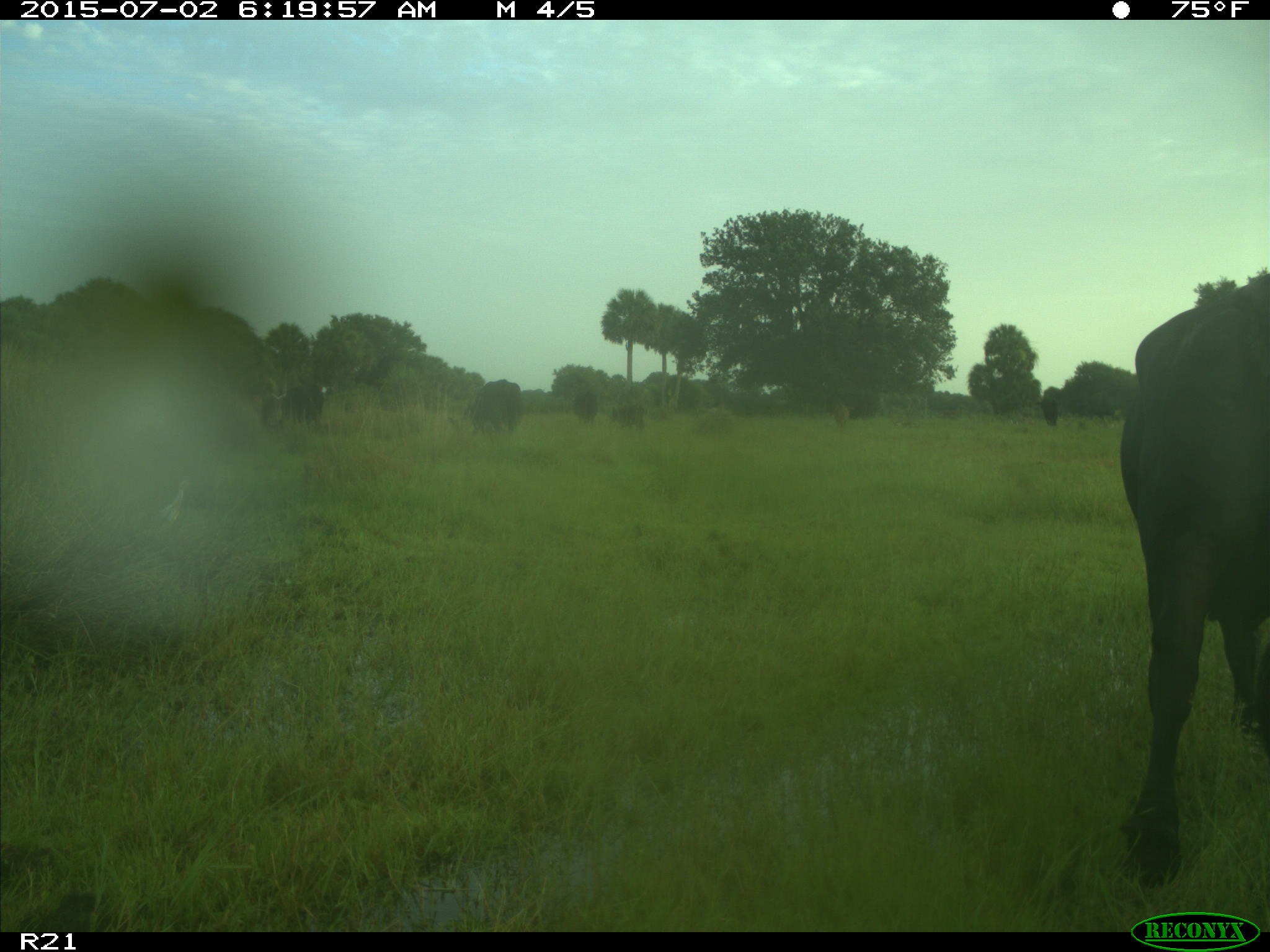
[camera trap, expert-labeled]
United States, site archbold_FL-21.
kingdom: Animalia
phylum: Chordata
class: Mammalia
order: Artiodactyla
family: Bovidae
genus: Bos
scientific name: Bos taurus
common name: domestic cow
Bos taurus (domestic cow).